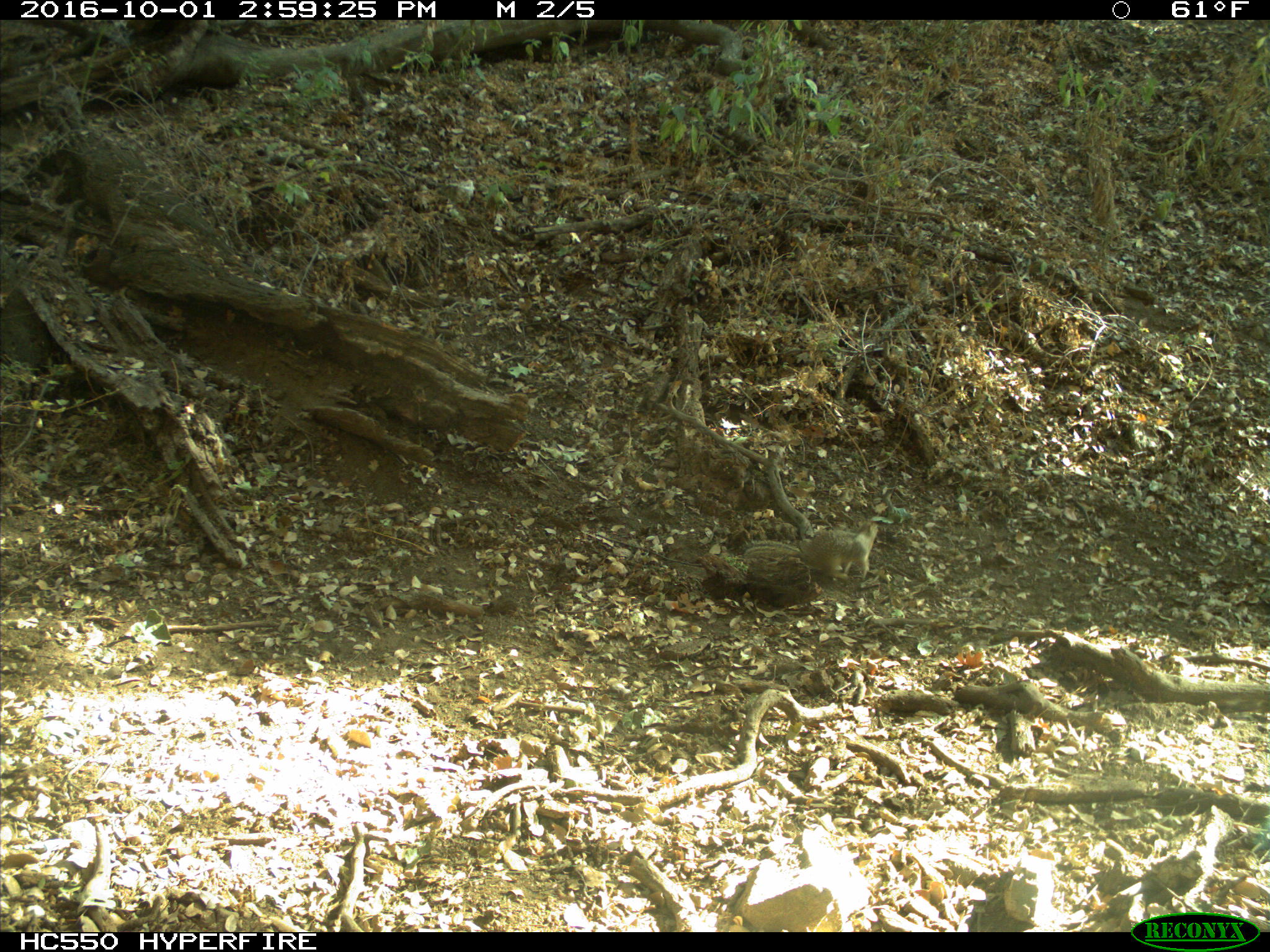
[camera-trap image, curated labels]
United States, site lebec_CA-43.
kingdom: Animalia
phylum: Chordata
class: Mammalia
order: Rodentia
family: Sciuridae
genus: Otospermophilus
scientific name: Otospermophilus beecheyi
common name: california ground squirrel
Otospermophilus beecheyi (california ground squirrel).